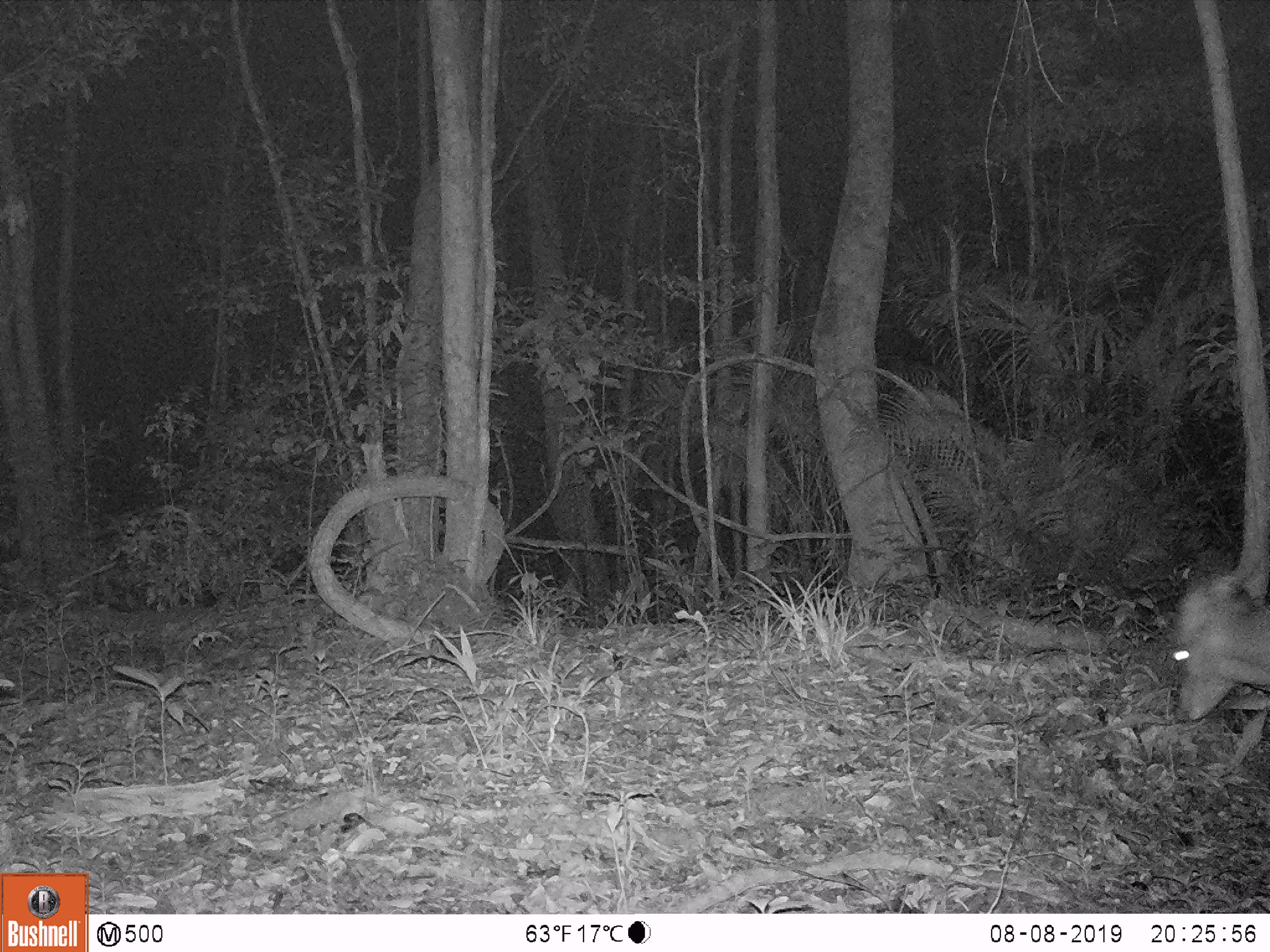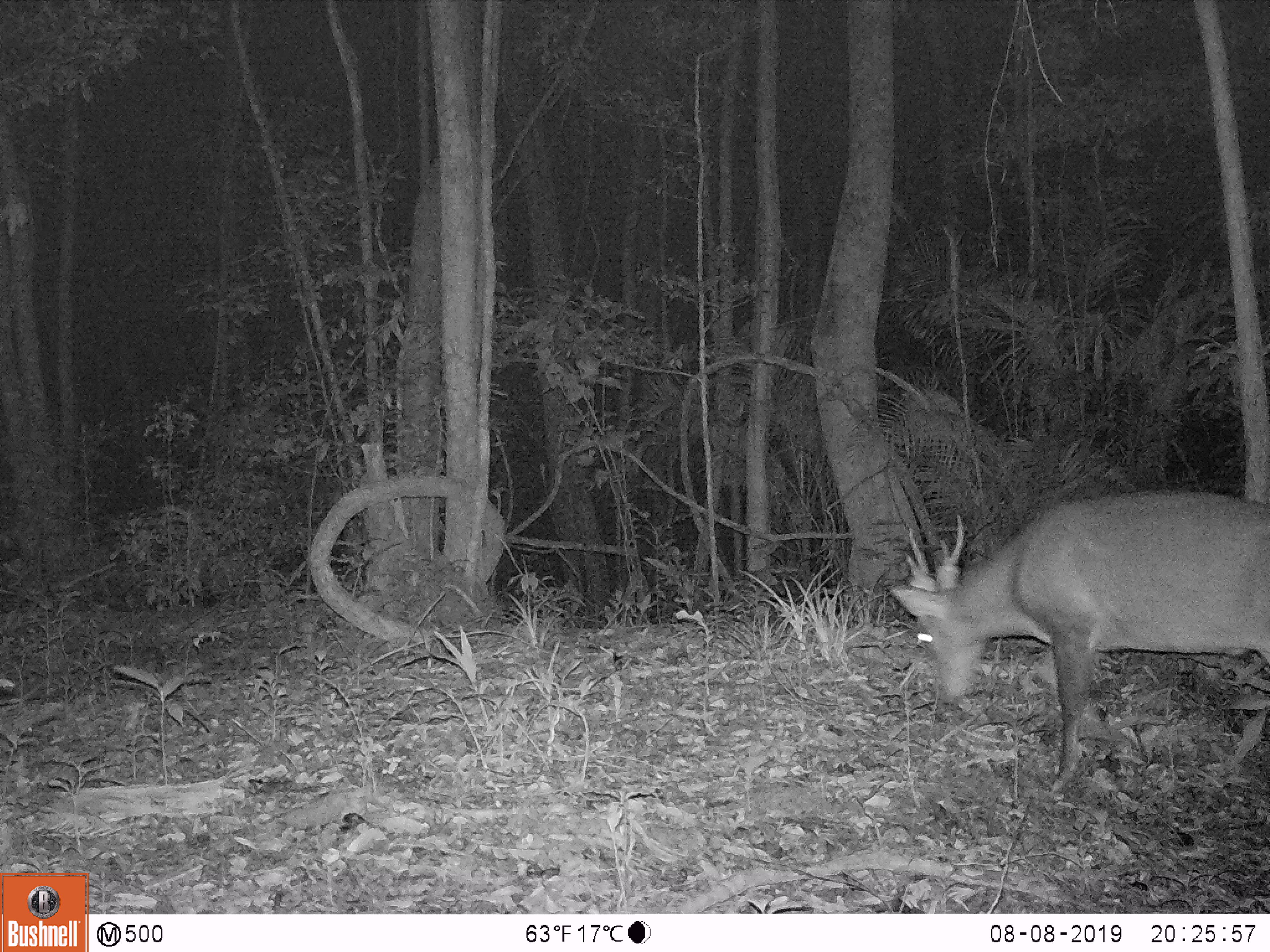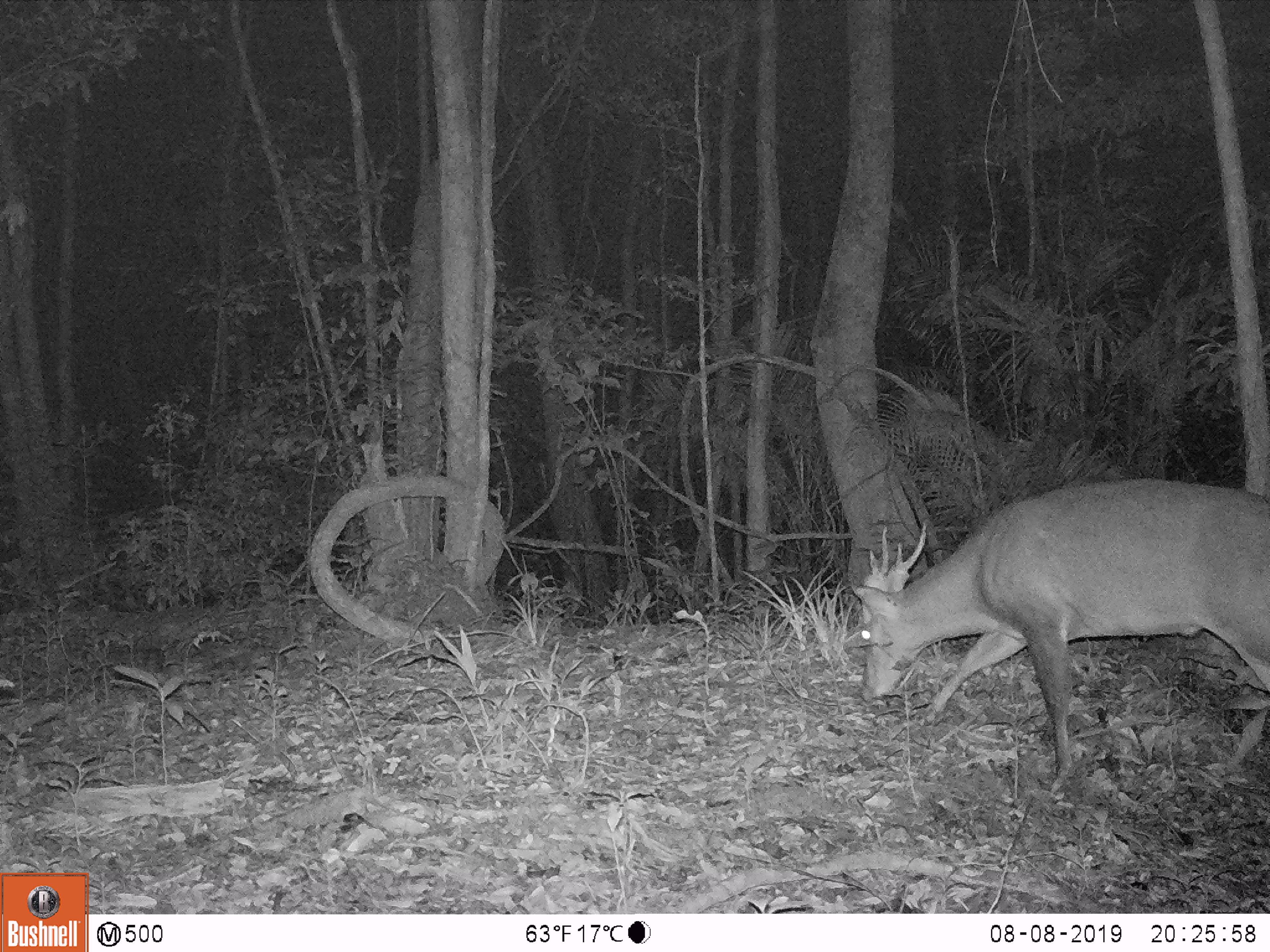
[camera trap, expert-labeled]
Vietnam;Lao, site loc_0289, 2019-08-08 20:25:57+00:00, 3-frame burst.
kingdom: Animalia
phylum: Chordata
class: Mammalia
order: Artiodactyla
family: Cervidae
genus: Muntiacus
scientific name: Muntiacus vuquangensis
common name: large-antlered muntjac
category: large antlered muntjac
Large antlered muntjac (large-antlered muntjac) (Muntiacus vuquangensis). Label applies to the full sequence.